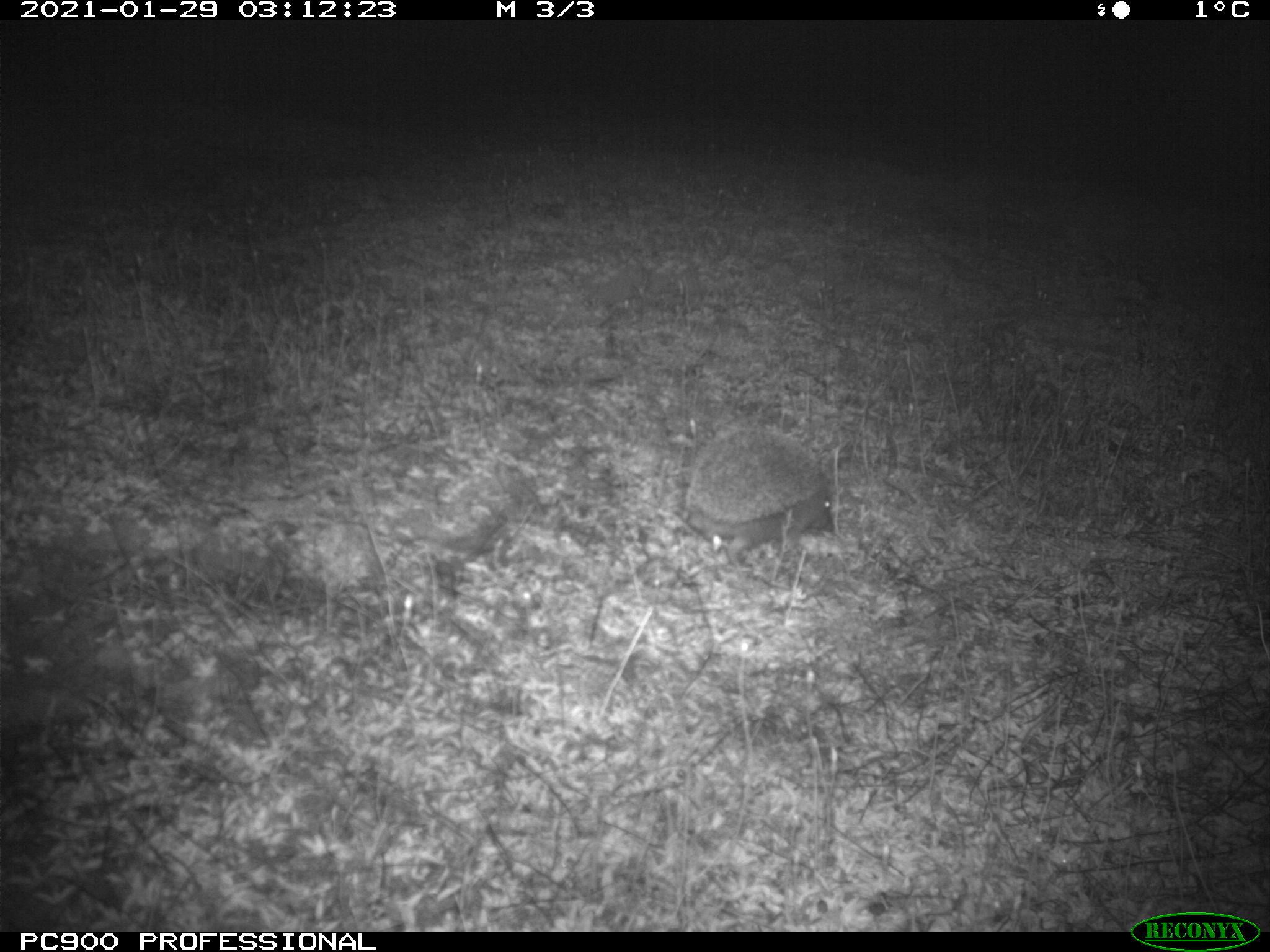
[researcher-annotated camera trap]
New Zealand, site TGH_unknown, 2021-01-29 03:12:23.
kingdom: Animalia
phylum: Chordata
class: Mammalia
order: Eulipotyphla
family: Erinaceidae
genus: Erinaceus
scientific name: Erinaceus europaeus europaeus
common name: european hedgehog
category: hedgehog